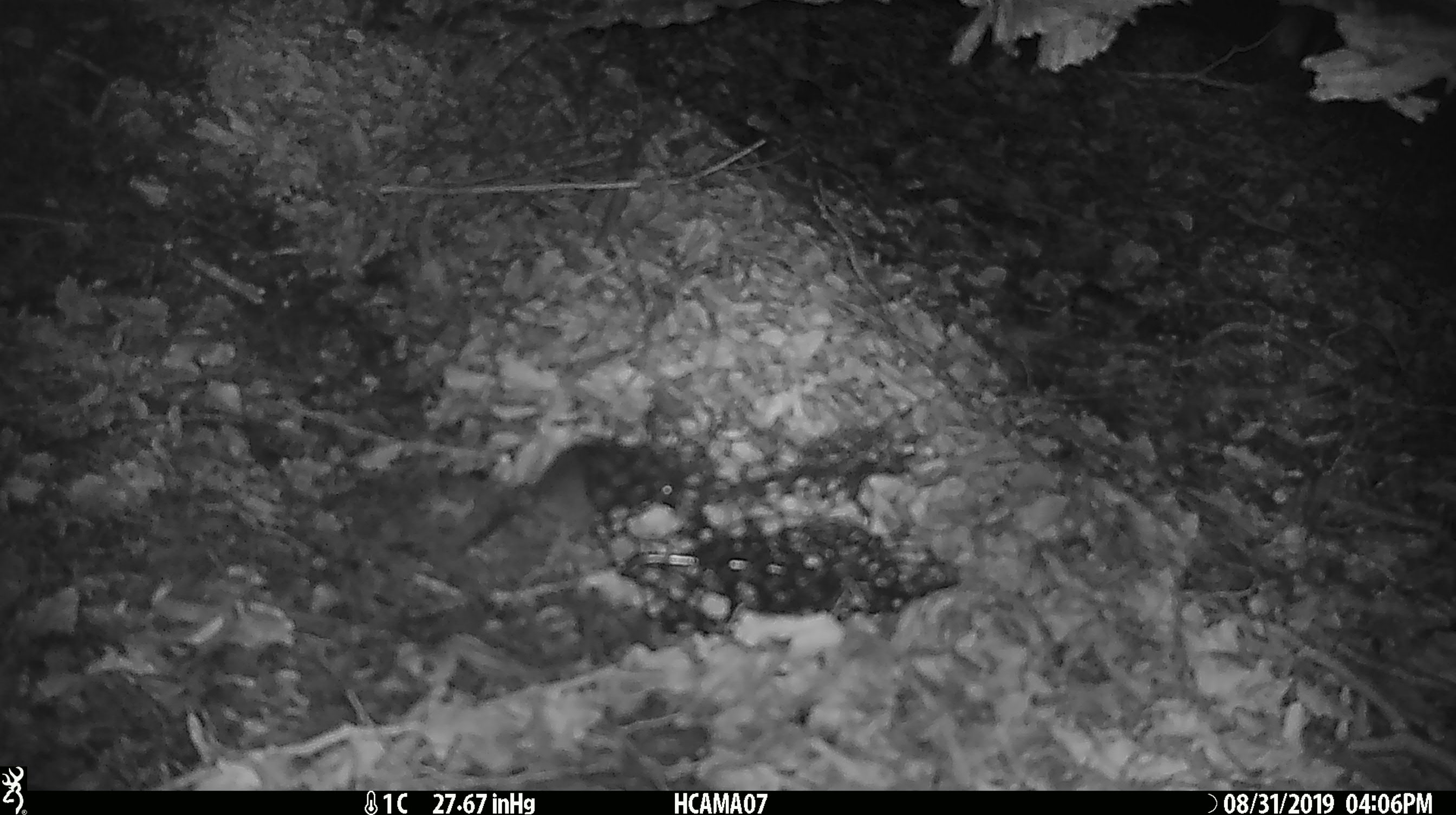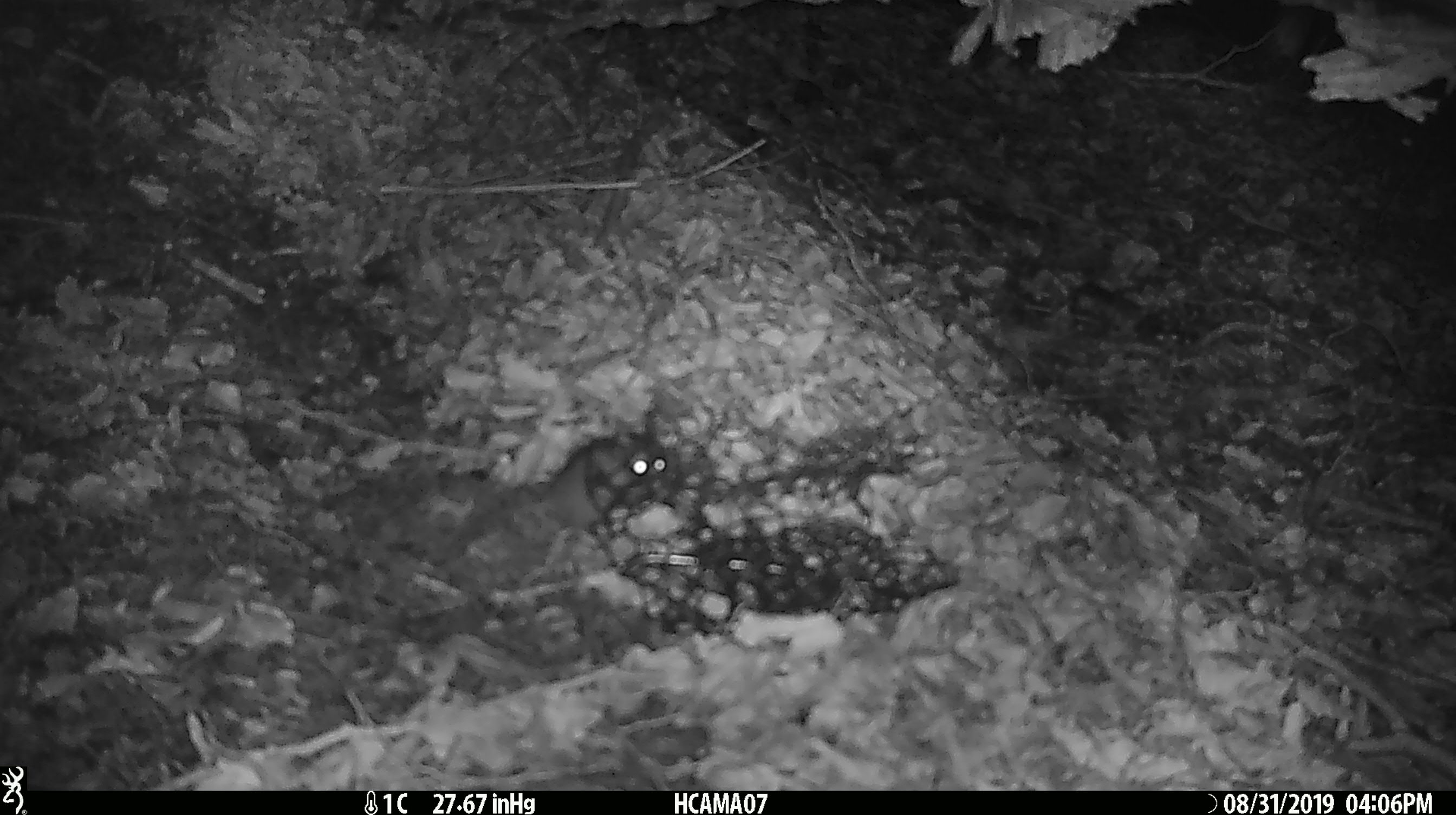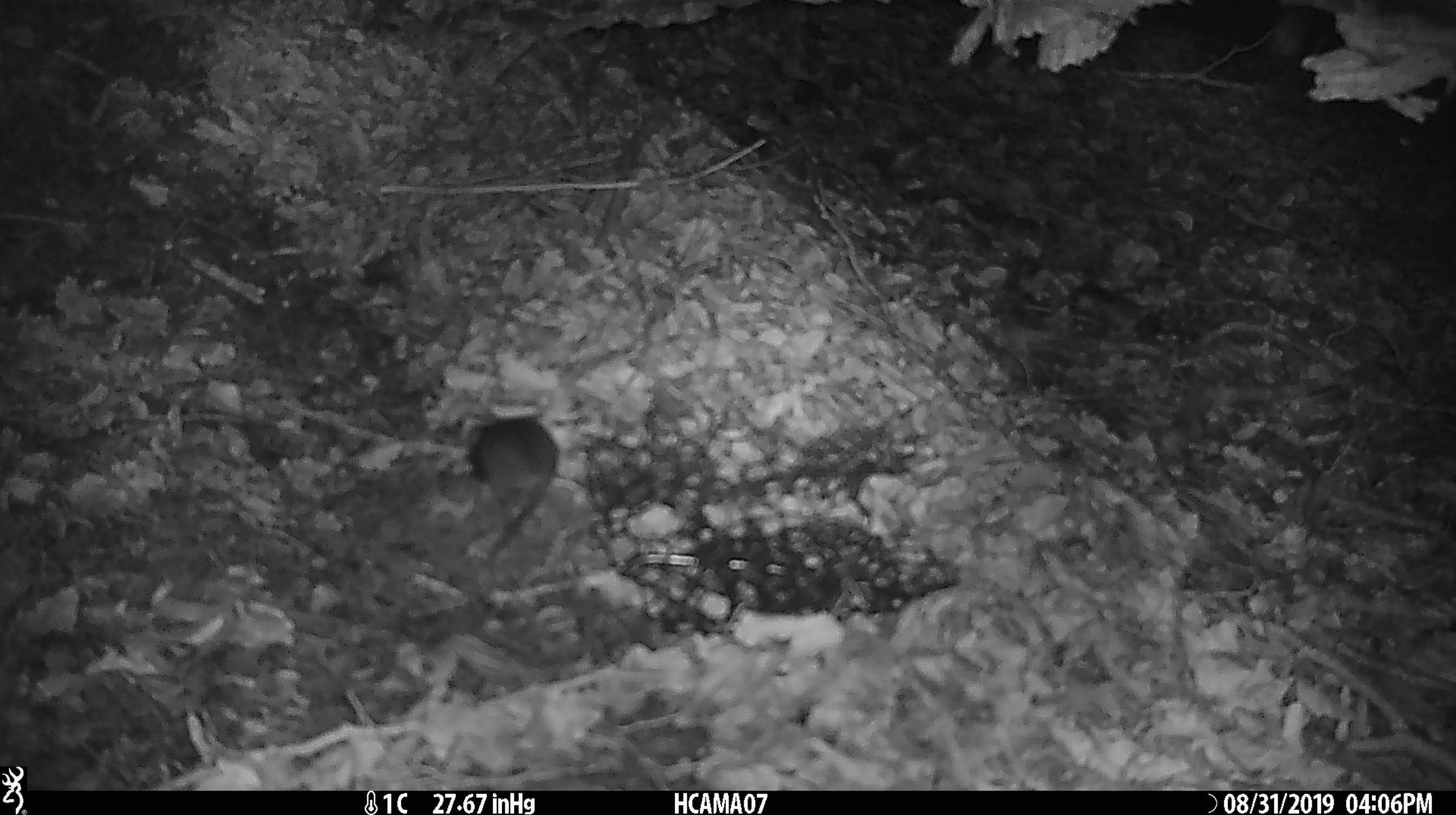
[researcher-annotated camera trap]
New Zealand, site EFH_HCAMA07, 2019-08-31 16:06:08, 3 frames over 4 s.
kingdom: Animalia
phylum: Chordata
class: Mammalia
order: Rodentia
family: Muridae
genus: Mus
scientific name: Mus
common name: mouse